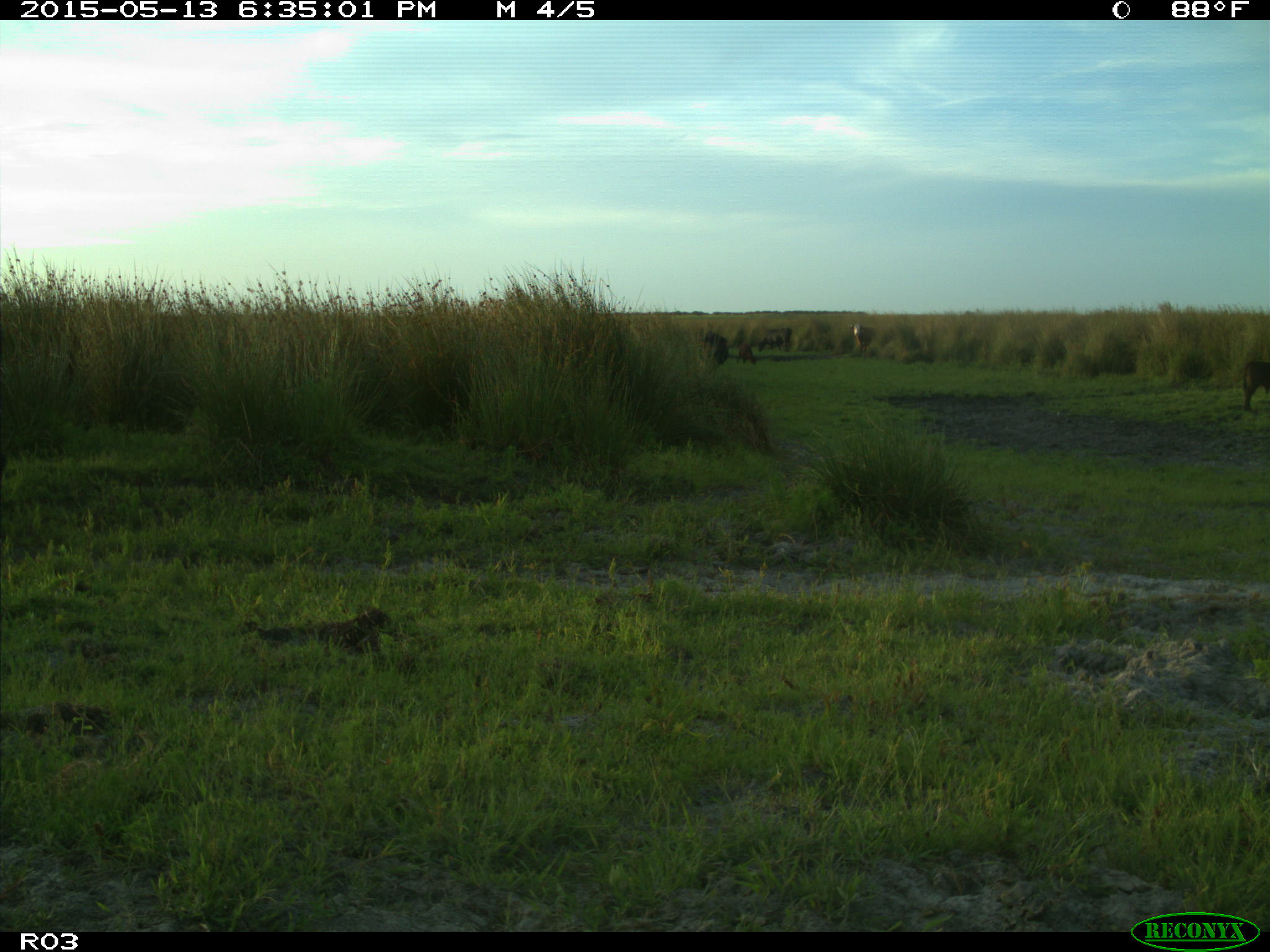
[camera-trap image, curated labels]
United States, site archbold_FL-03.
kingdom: Animalia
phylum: Chordata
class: Mammalia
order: Artiodactyla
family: Bovidae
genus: Bos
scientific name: Bos taurus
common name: domestic cow